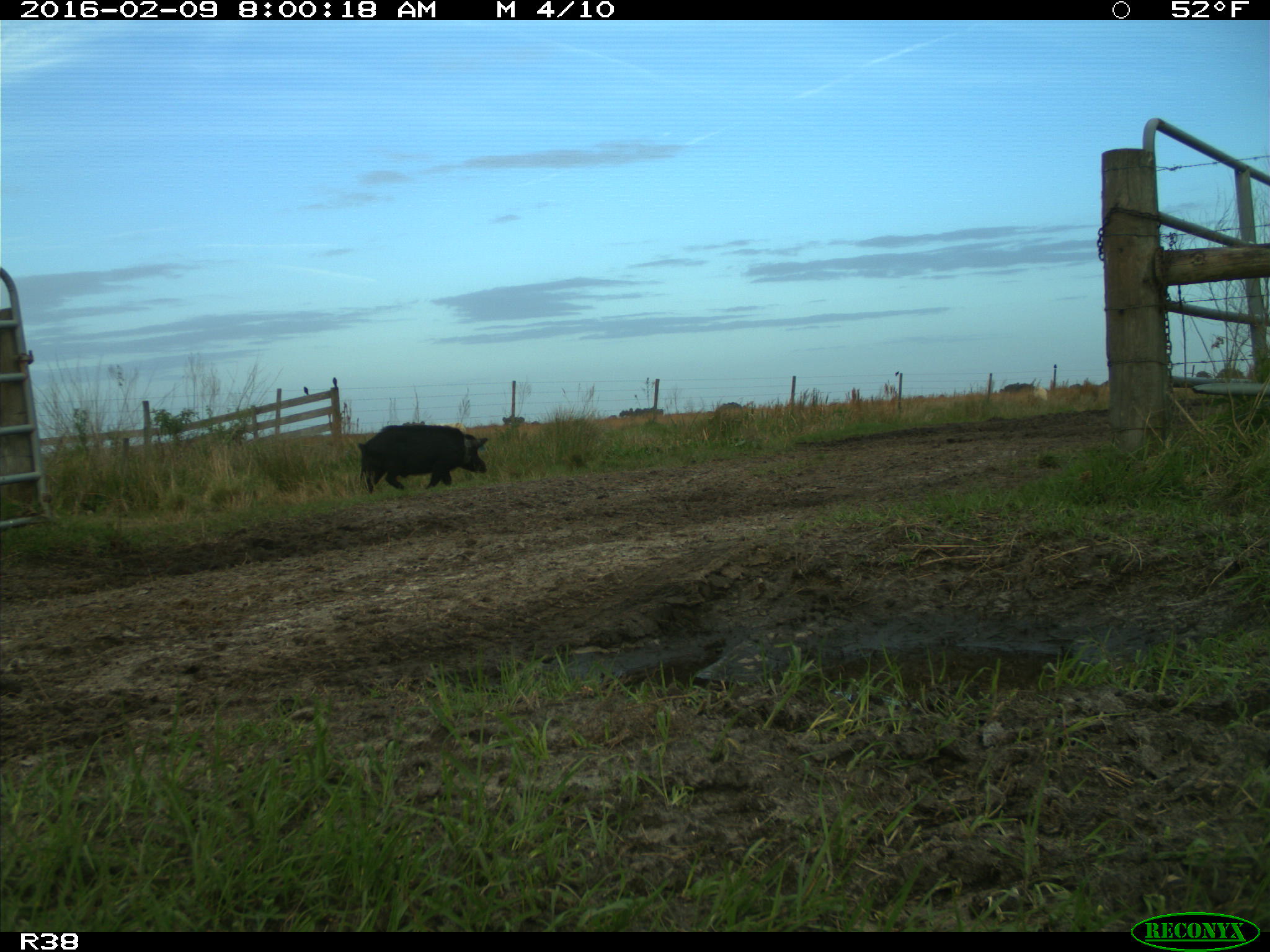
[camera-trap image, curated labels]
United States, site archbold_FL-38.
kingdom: Animalia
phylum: Chordata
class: Mammalia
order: Artiodactyla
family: Suidae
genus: Sus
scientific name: Sus scrofa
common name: wild boar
Sus scrofa (wild boar).